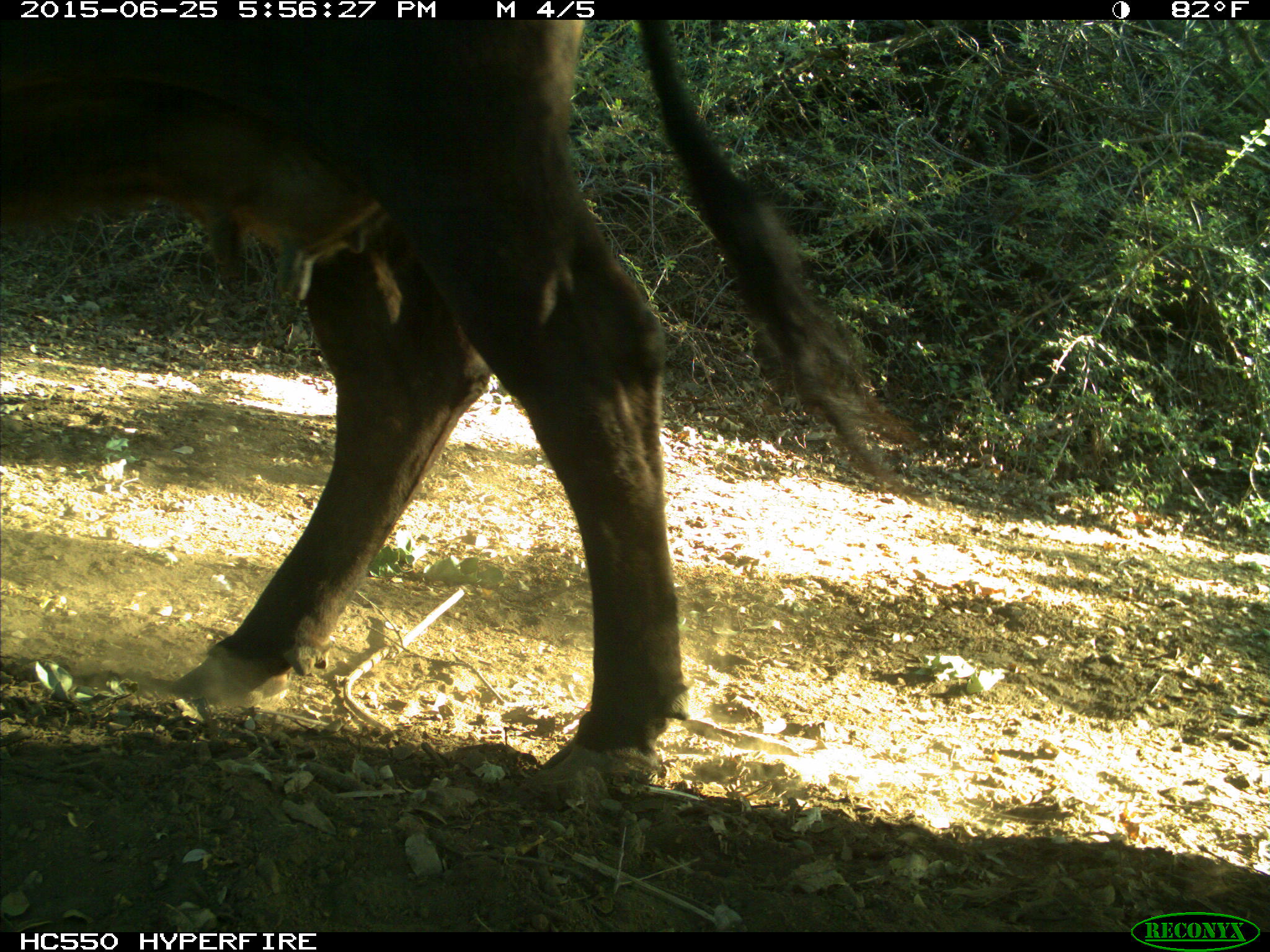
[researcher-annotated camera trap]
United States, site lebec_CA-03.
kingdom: Animalia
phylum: Chordata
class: Mammalia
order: Artiodactyla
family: Bovidae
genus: Bos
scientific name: Bos taurus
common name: domestic cow